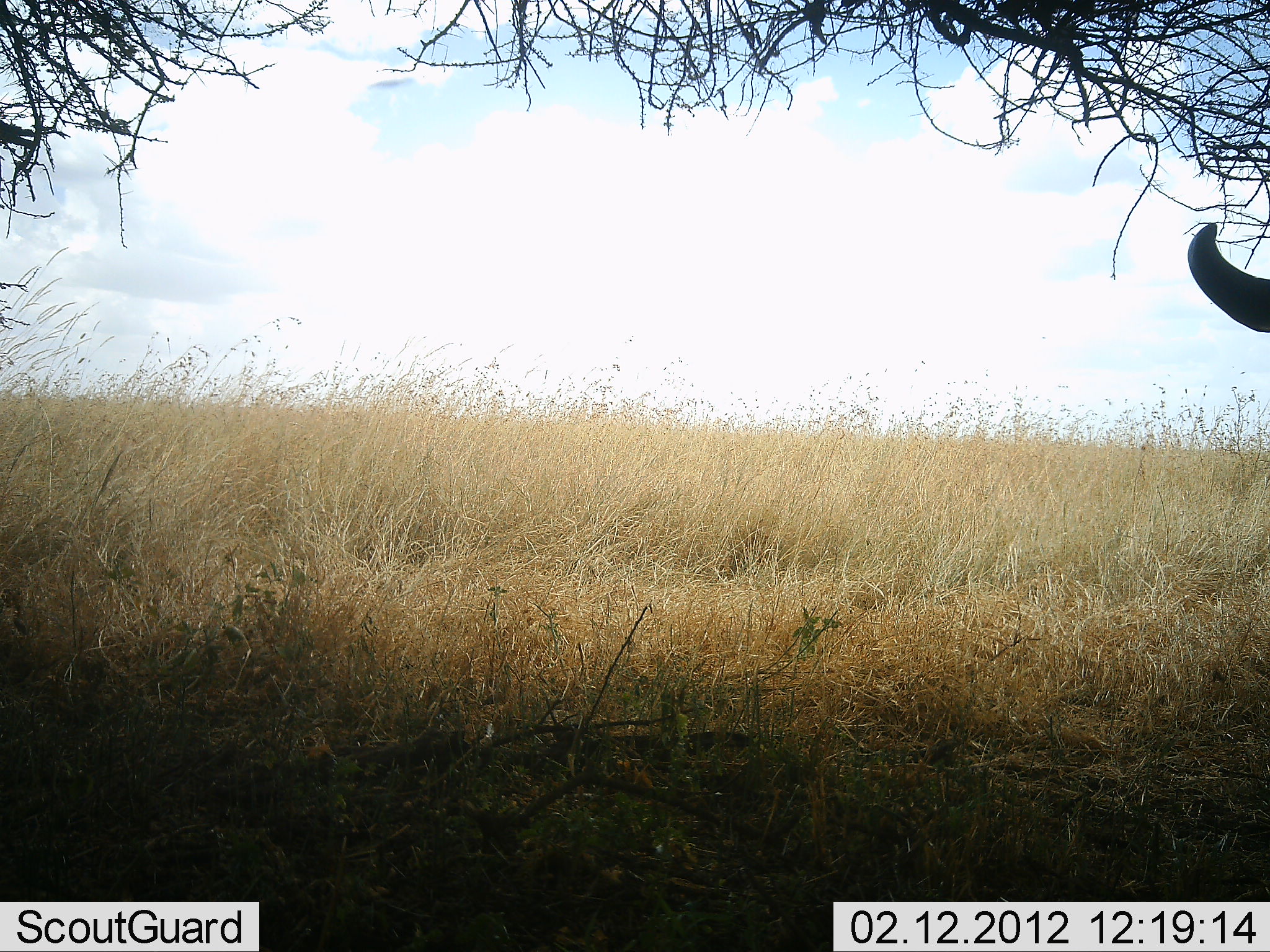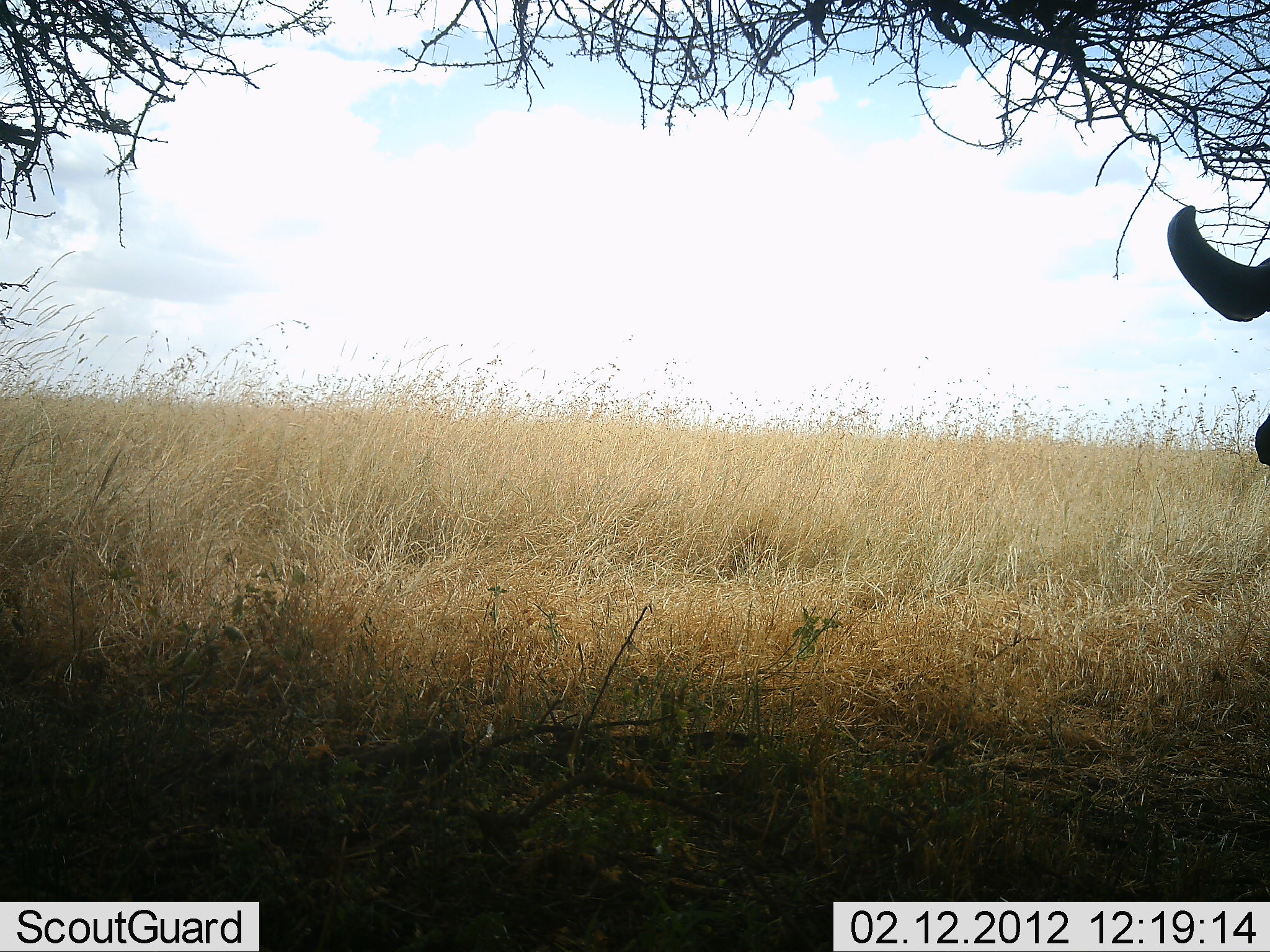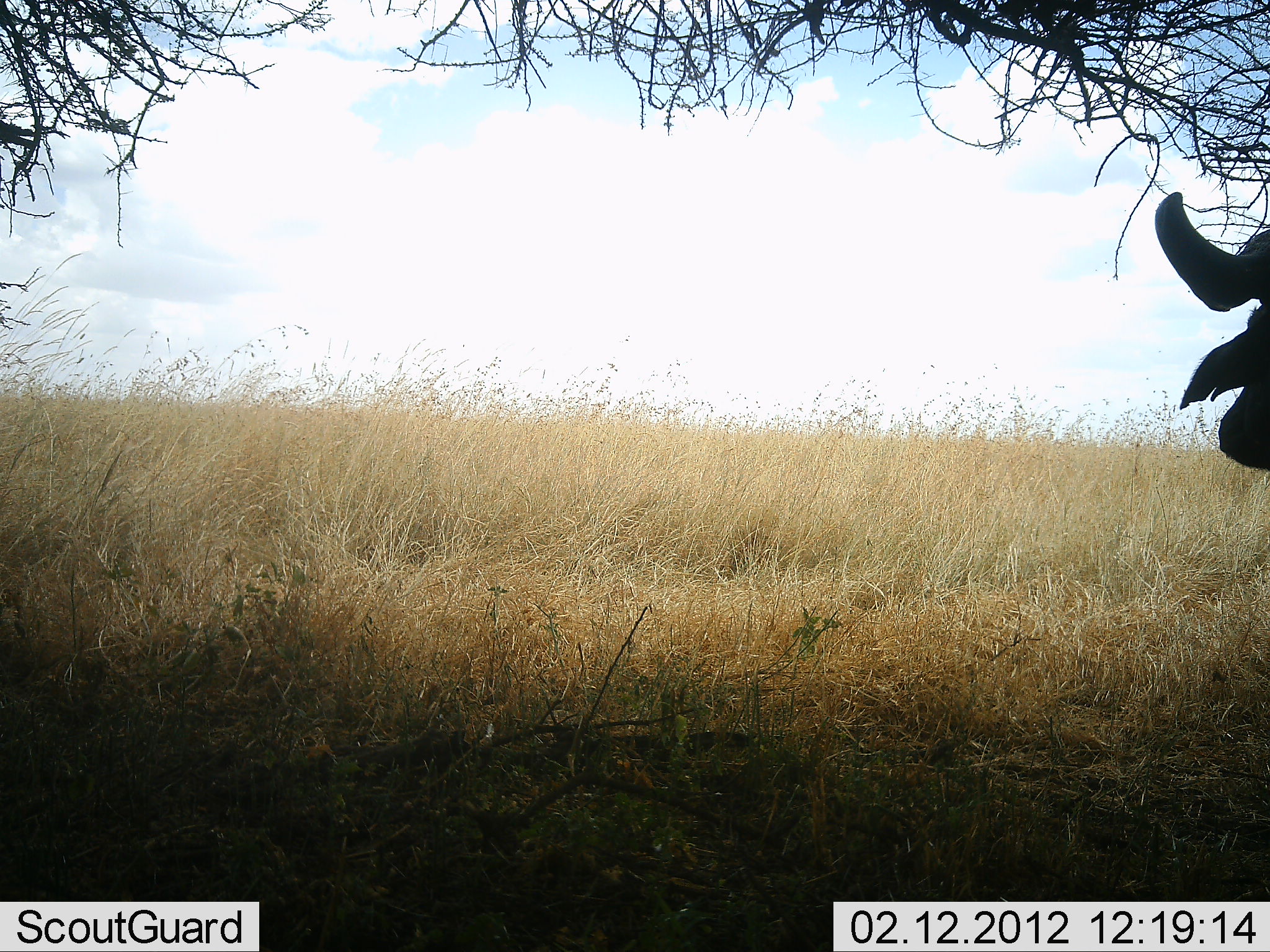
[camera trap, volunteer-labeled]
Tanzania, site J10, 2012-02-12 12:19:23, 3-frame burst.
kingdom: Animalia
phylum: Chordata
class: Mammalia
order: Artiodactyla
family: Bovidae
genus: Syncerus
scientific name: Syncerus caffer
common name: cape buffalo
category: buffalo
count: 1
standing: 80%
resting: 7%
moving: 13%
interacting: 0%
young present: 0%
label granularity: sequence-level